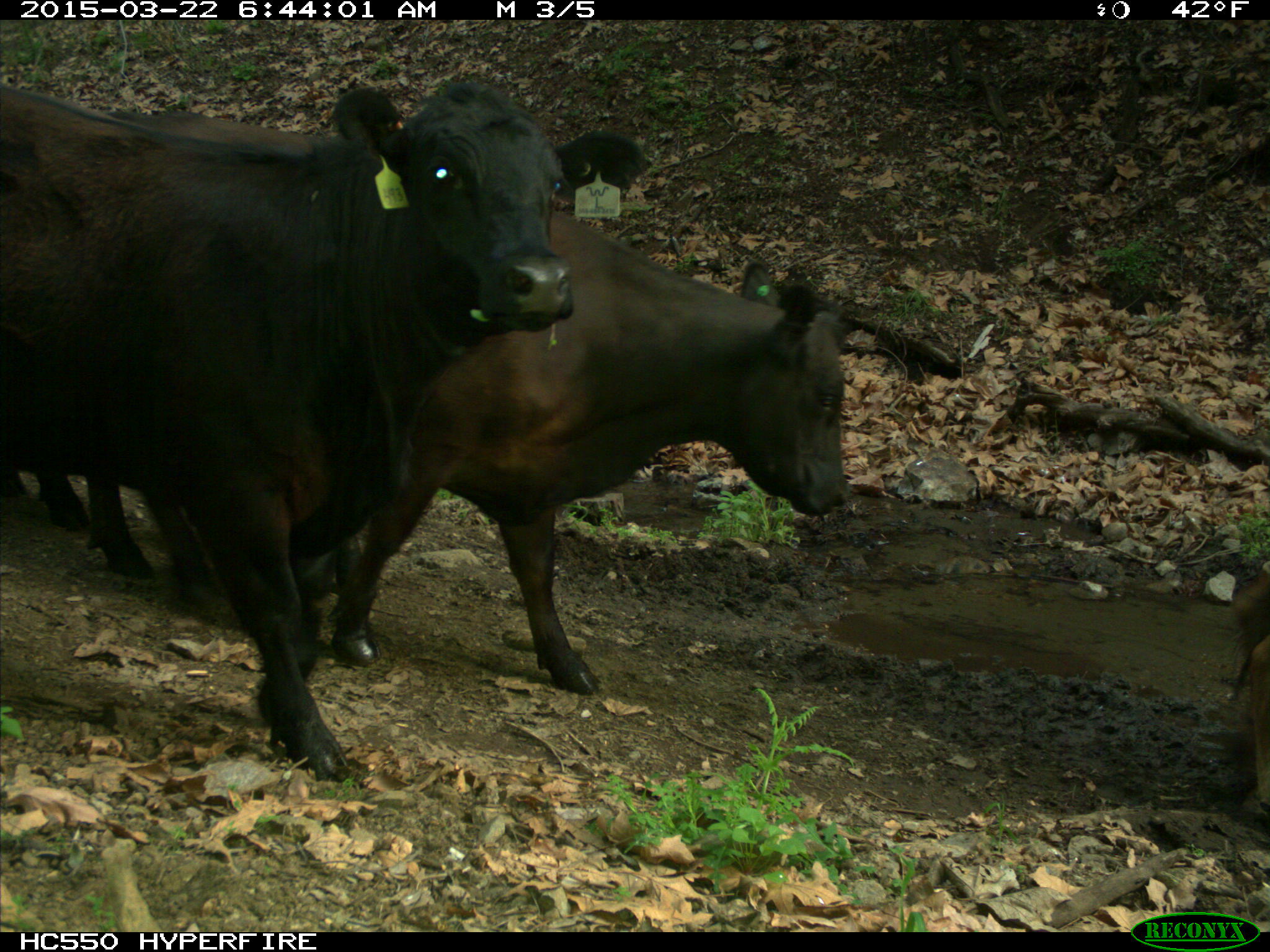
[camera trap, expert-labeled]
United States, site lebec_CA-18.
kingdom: Animalia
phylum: Chordata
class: Mammalia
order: Artiodactyla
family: Bovidae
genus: Bos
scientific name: Bos taurus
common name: domestic cow